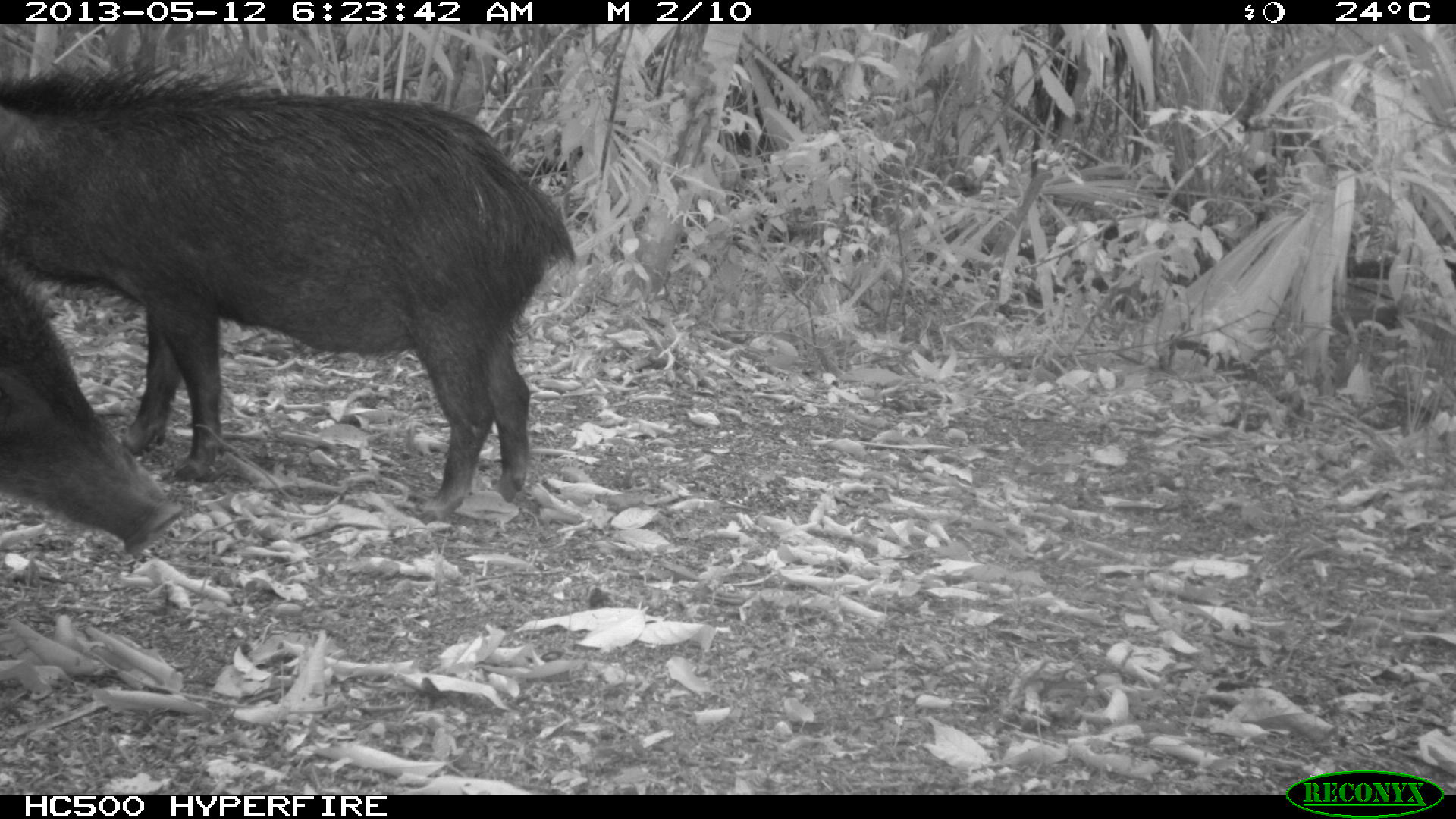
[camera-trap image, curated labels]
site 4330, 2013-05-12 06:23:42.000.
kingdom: Animalia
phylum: Chordata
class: Mammalia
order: Artiodactyla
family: Tayassuidae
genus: Tayassu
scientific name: Tayassu pecari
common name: white-lipped peccary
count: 5